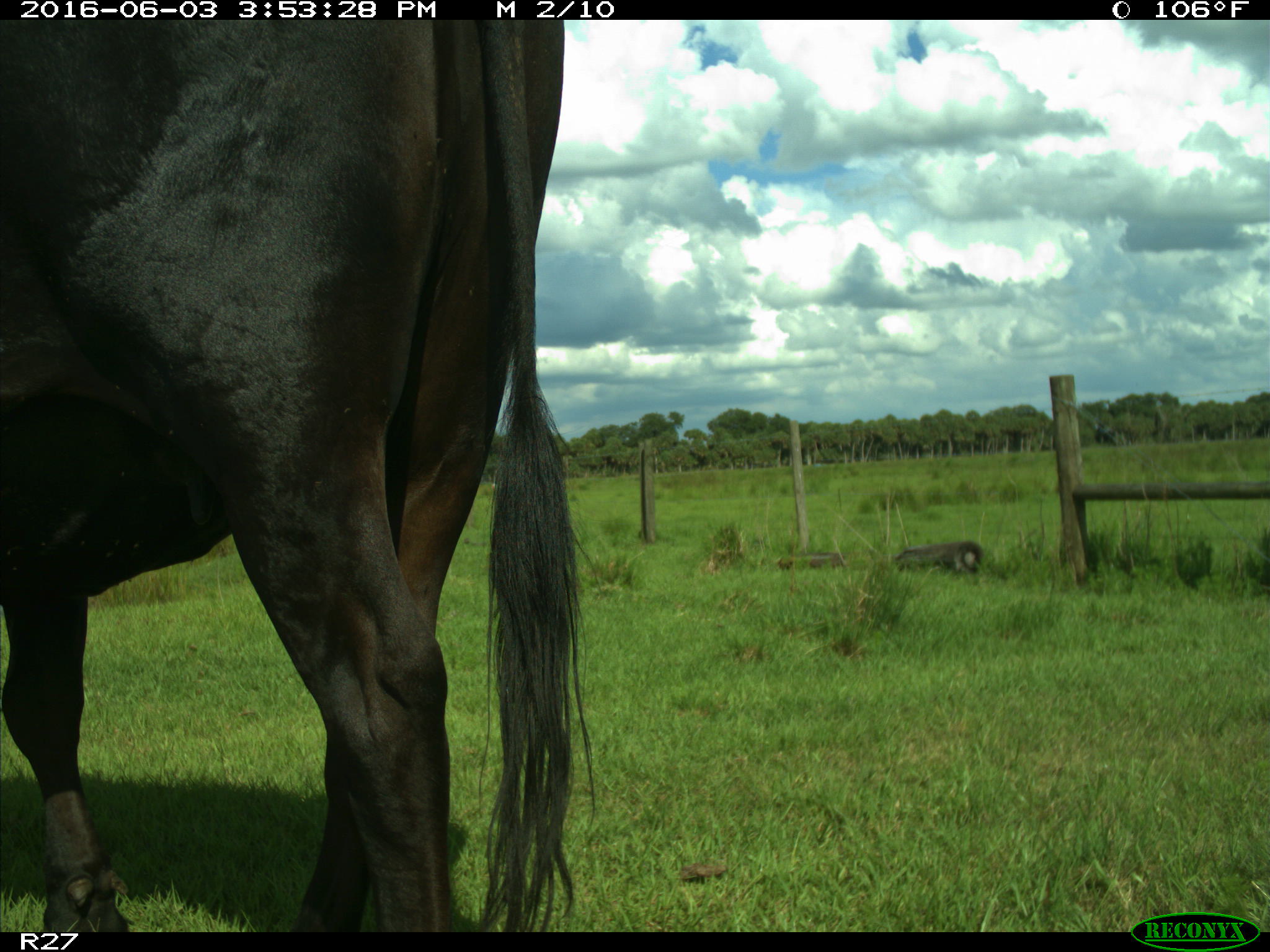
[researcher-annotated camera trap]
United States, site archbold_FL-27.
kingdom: Animalia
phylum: Chordata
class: Mammalia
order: Artiodactyla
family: Bovidae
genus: Bos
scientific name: Bos taurus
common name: domestic cow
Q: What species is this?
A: Bos taurus (domestic cow).